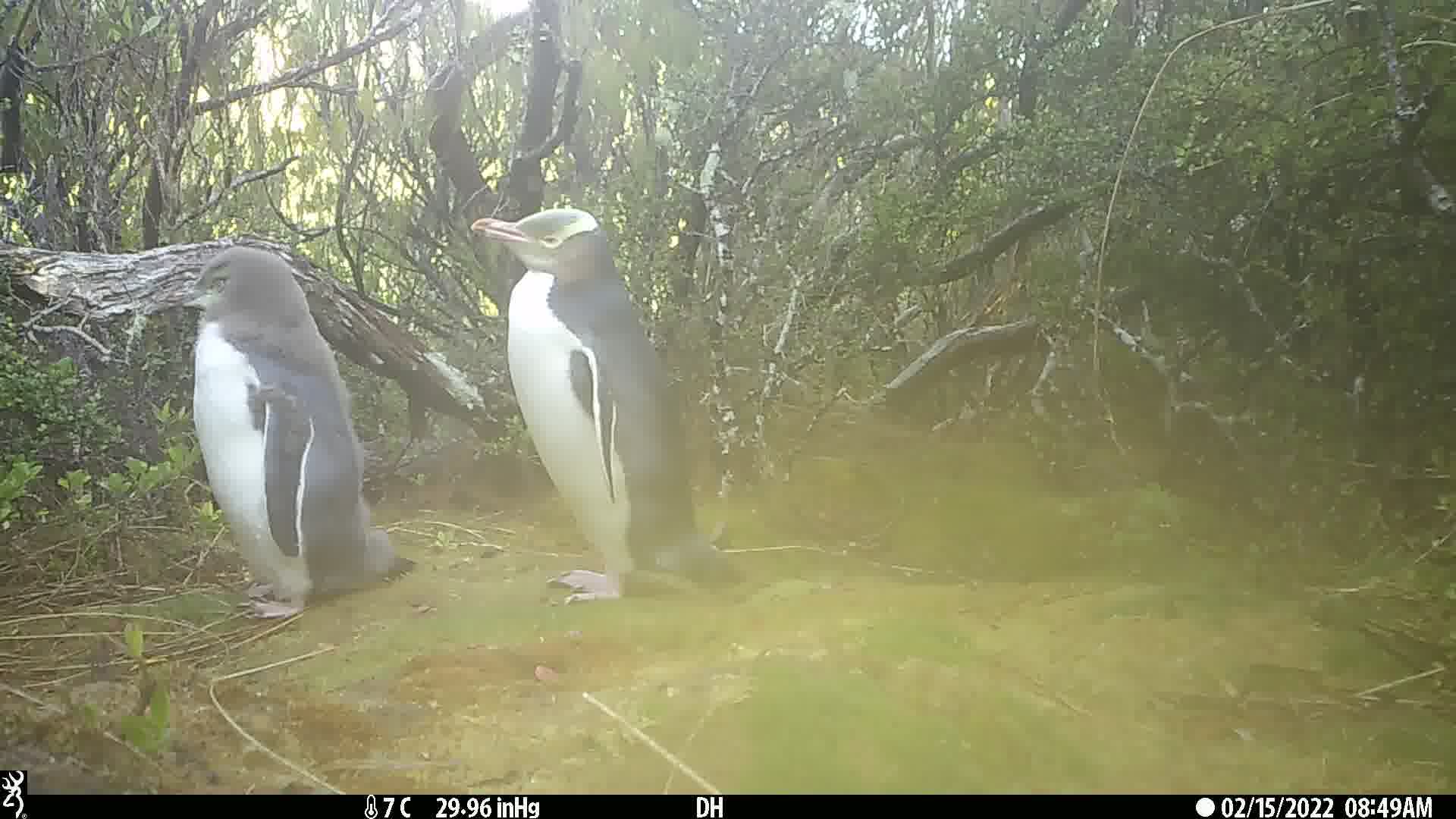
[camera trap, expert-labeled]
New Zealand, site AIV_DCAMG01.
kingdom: Animalia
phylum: Chordata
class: Aves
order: Sphenisciformes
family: Spheniscidae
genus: Megadyptes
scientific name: Megadyptes antipodes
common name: yellow-eyed penguin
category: yellow eyed penguin